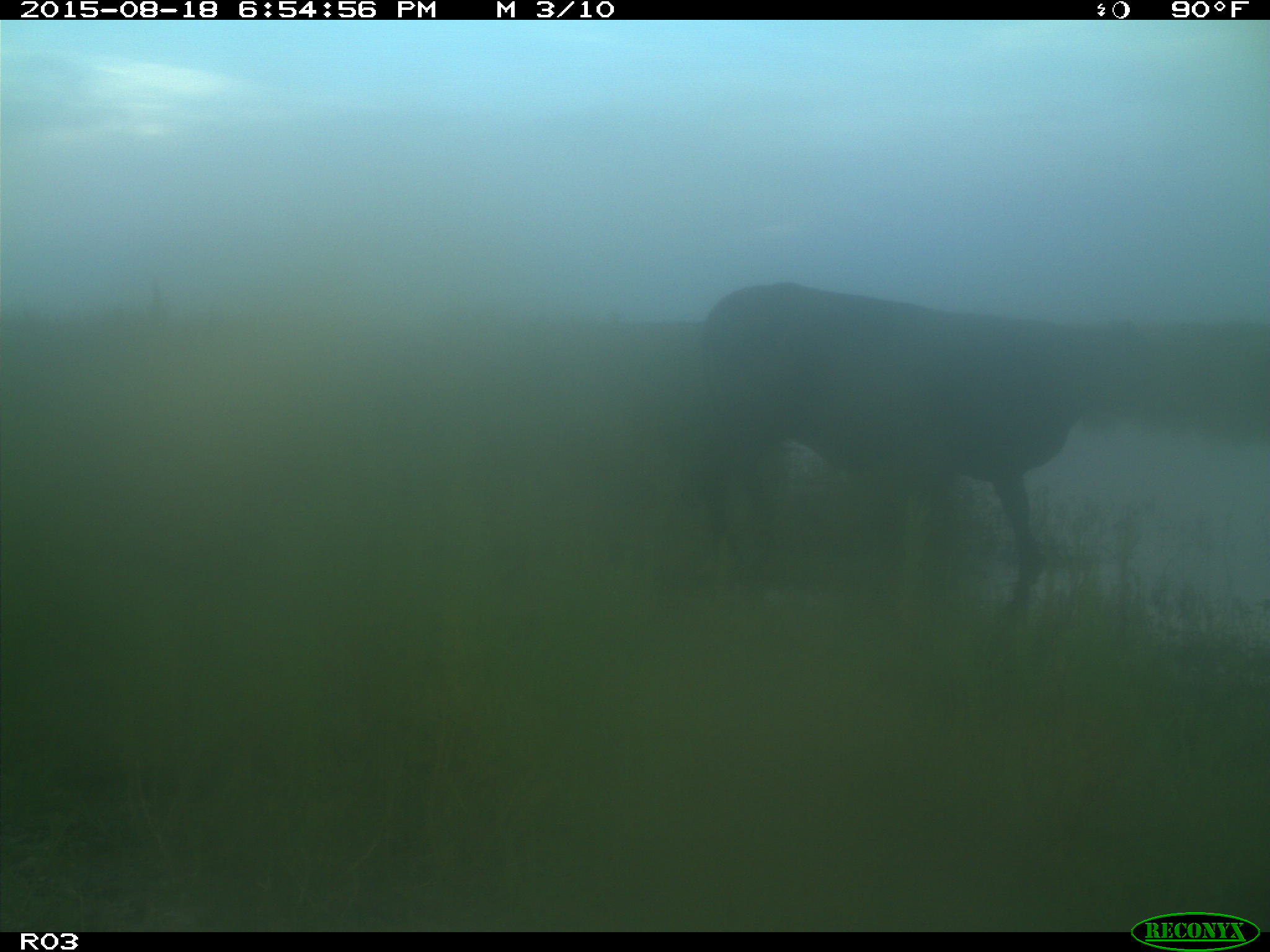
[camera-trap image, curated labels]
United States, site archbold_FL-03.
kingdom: Animalia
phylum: Chordata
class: Mammalia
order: Artiodactyla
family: Bovidae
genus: Bos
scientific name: Bos taurus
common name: domestic cow